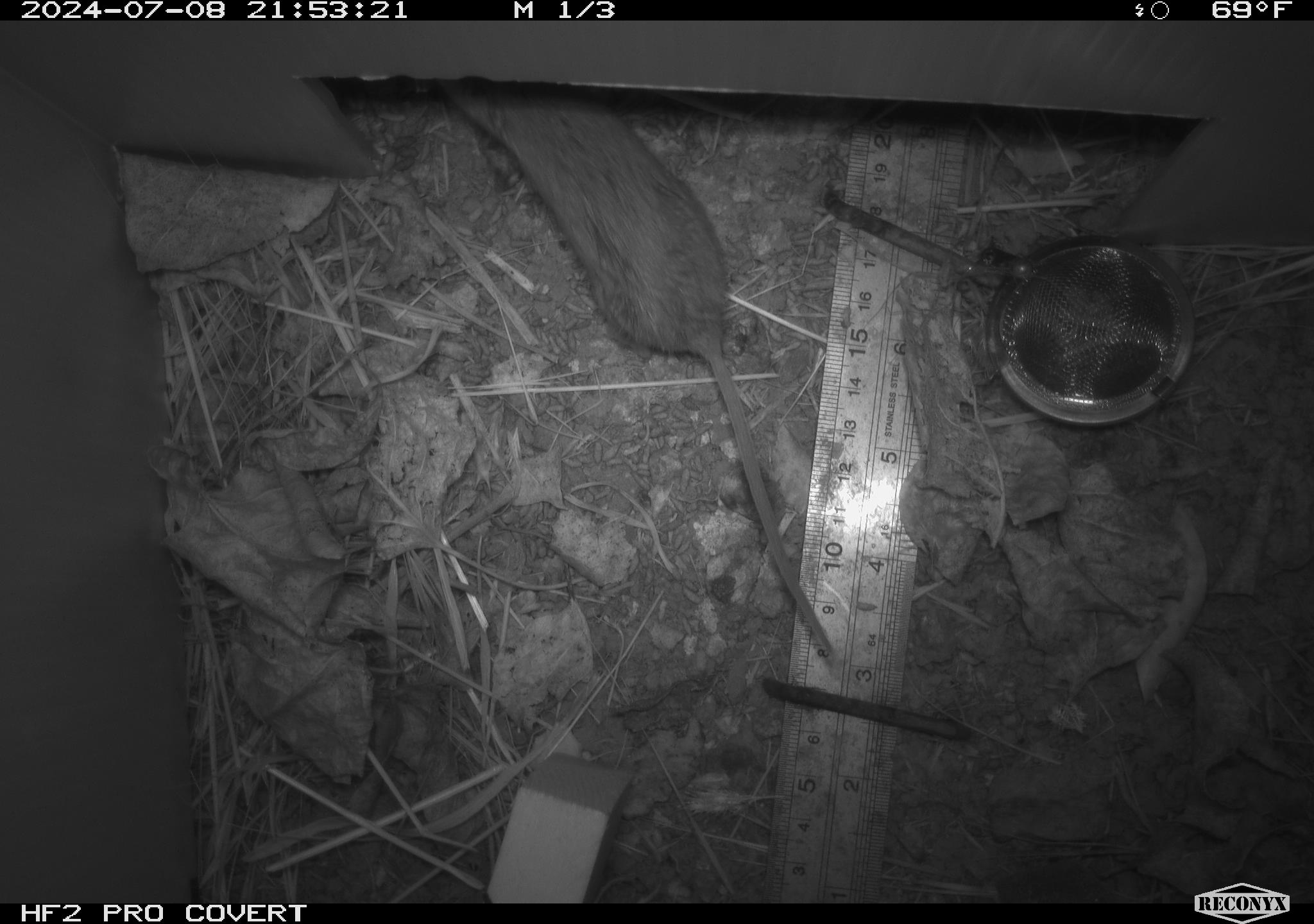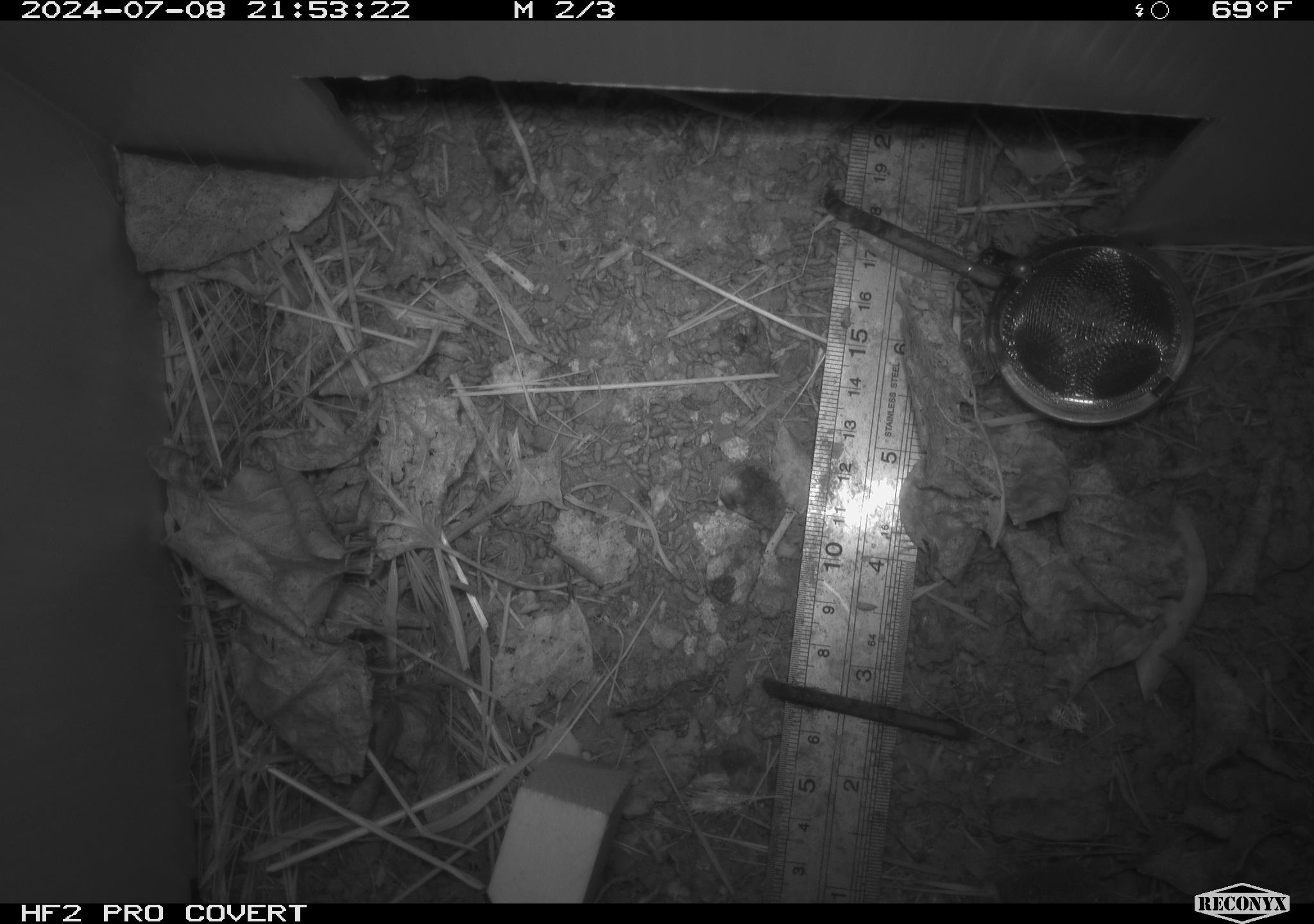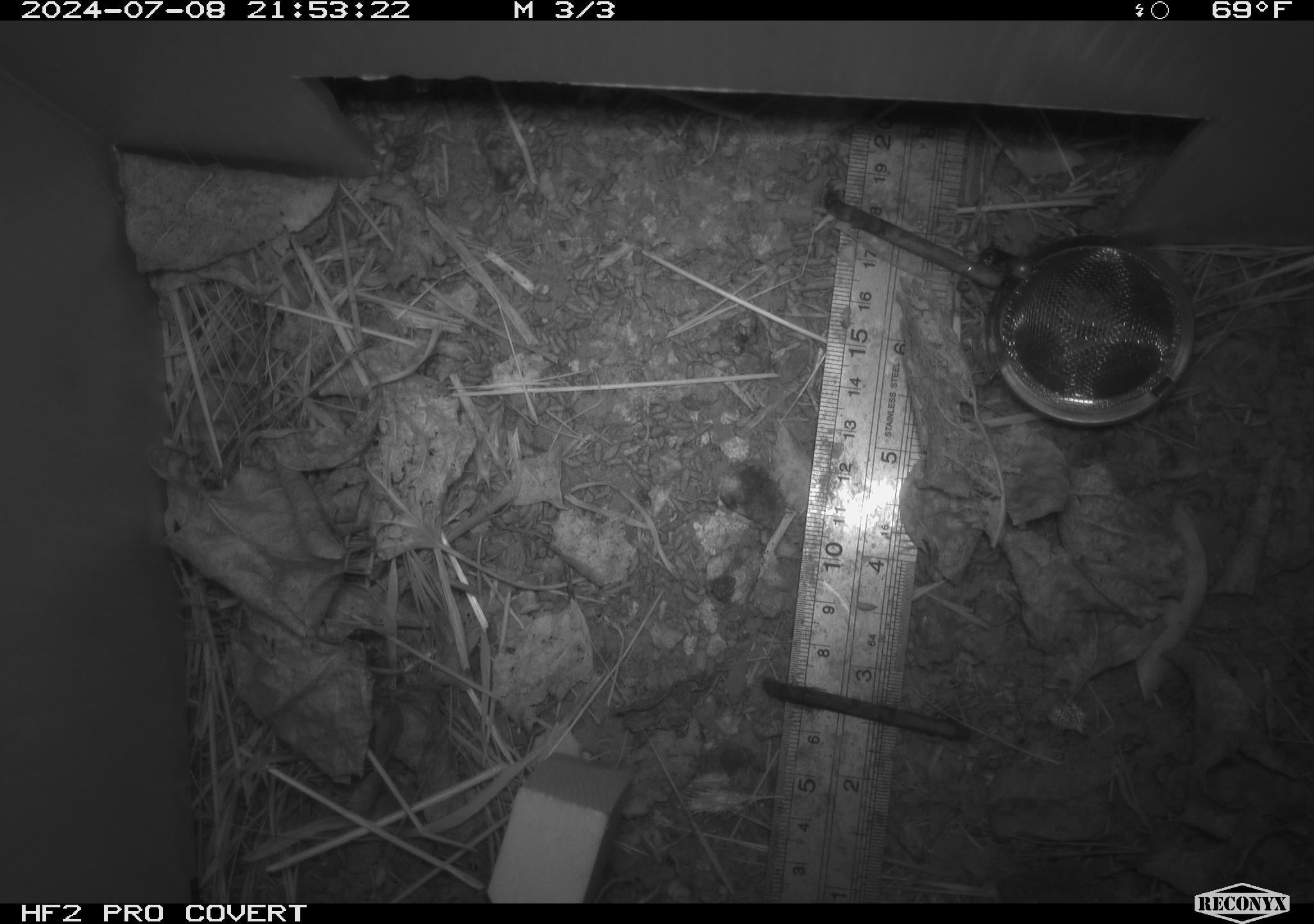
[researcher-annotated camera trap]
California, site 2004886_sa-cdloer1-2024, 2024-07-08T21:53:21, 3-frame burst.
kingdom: Animalia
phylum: Chordata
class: Mammalia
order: Rodentia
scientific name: Rodentia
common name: mouse species